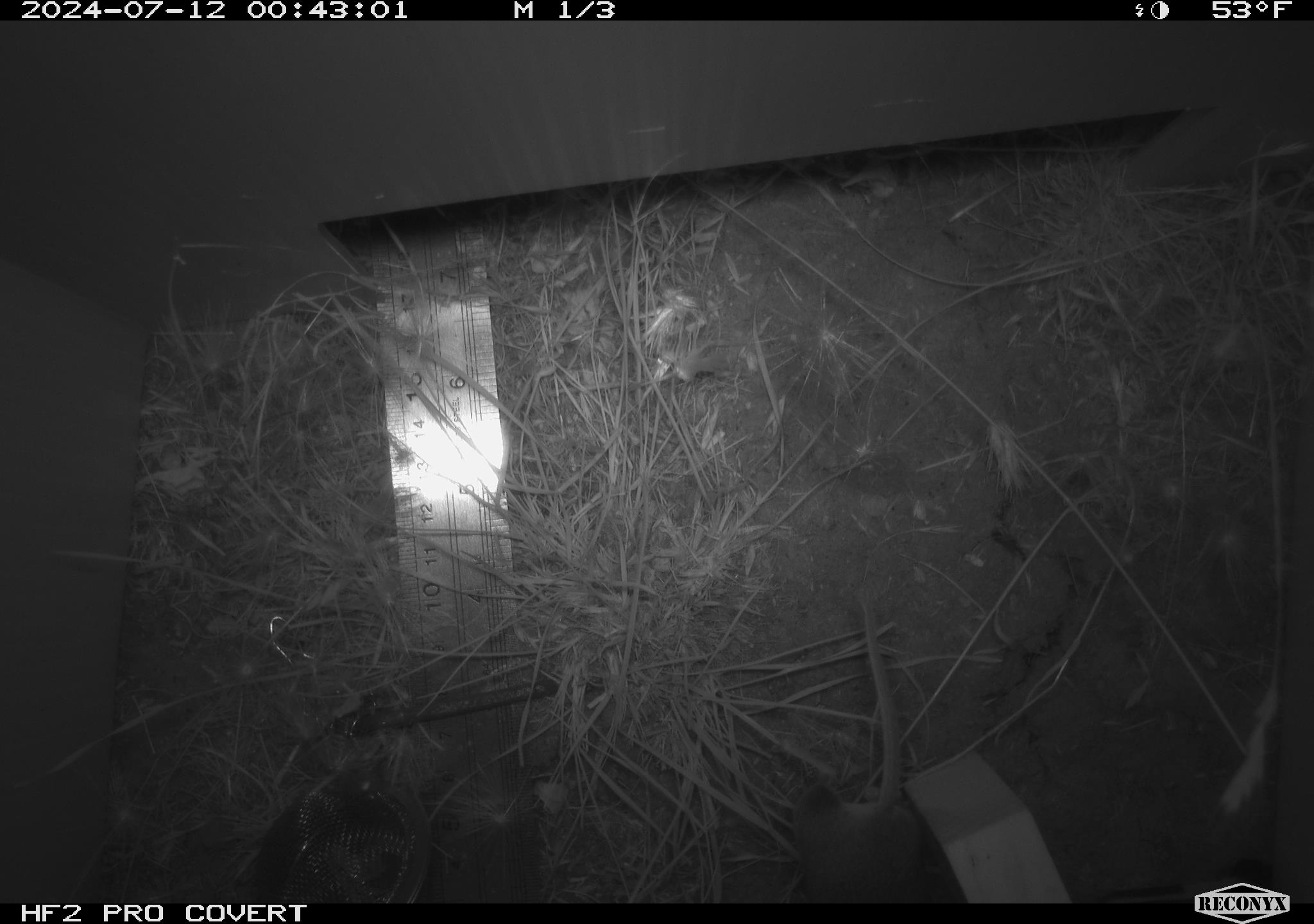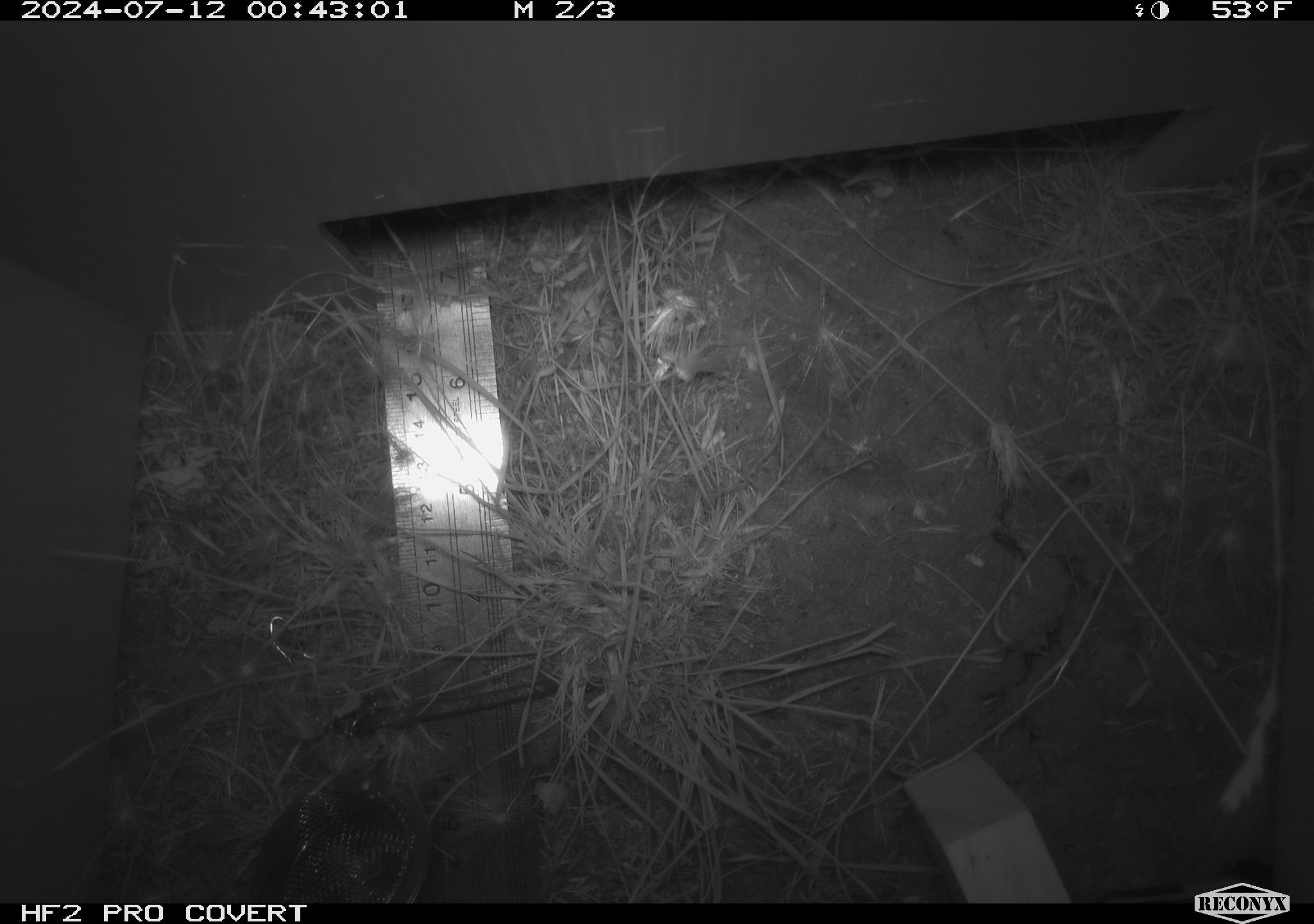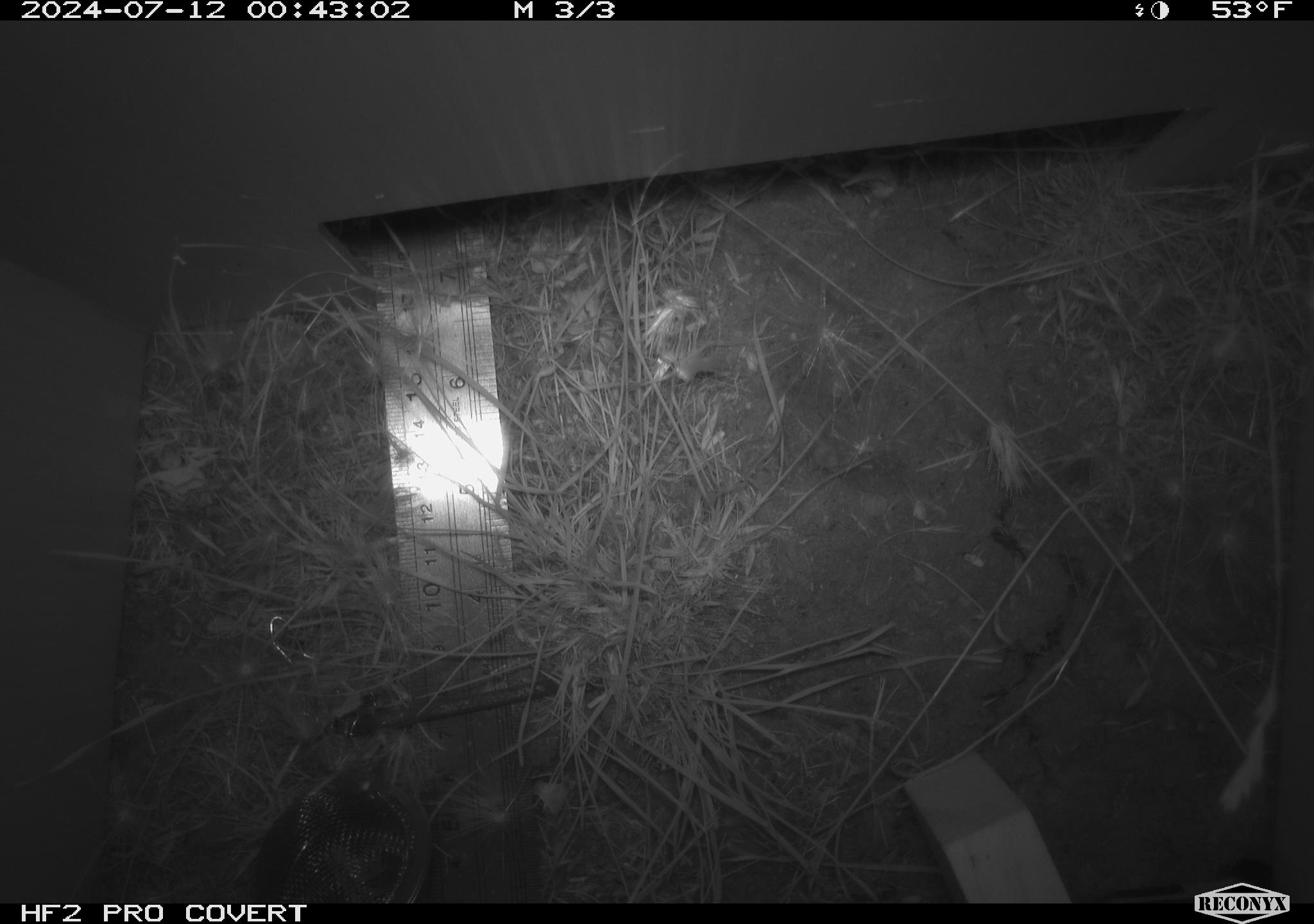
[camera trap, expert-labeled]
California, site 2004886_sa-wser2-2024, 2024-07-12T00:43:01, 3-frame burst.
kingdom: Animalia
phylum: Chordata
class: Mammalia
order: Rodentia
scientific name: Rodentia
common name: mouse species